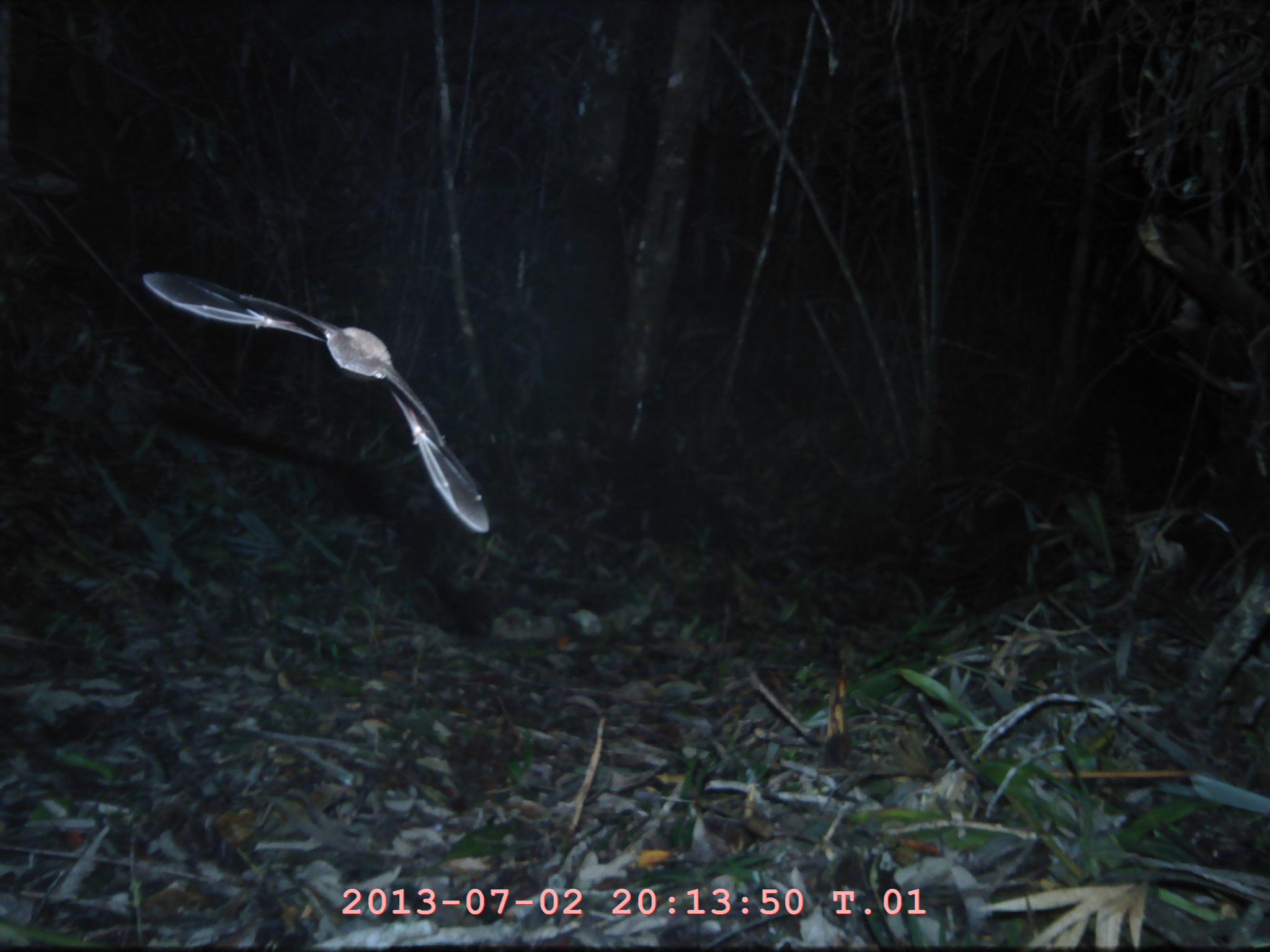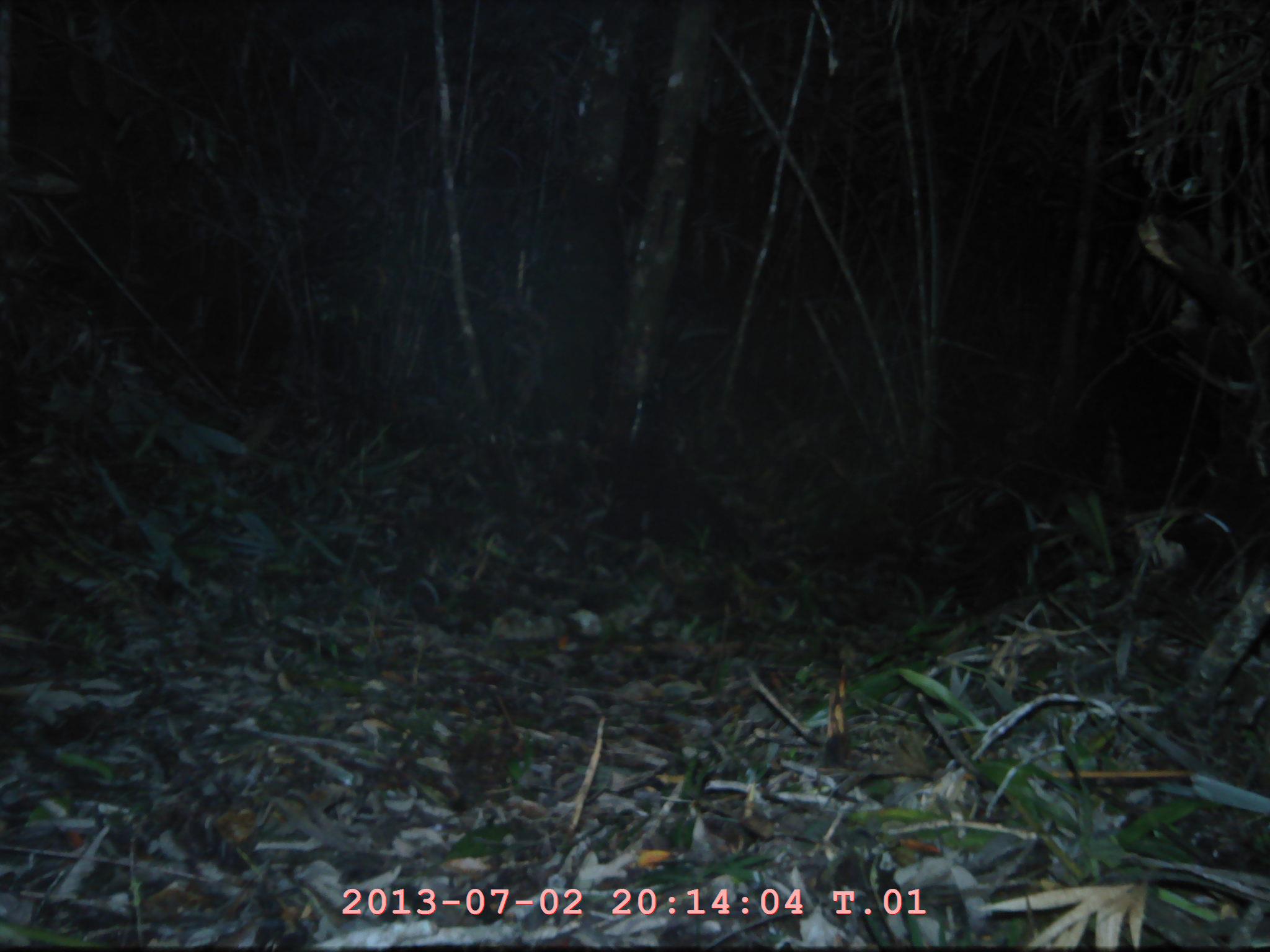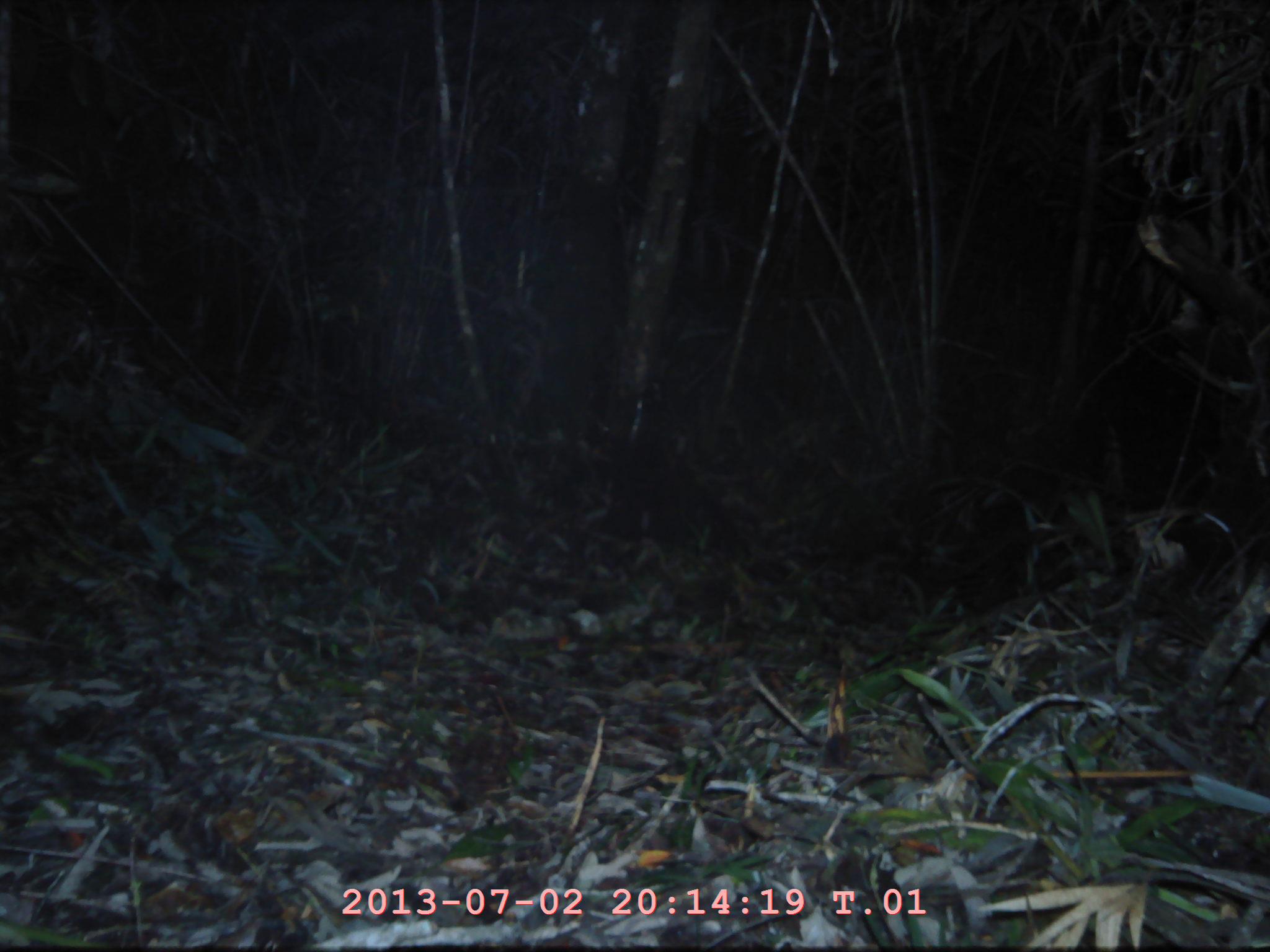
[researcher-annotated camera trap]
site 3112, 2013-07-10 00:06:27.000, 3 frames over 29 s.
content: unidentified animal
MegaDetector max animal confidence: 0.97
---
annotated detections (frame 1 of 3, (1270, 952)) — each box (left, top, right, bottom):
unknown: (138, 261, 491, 534)